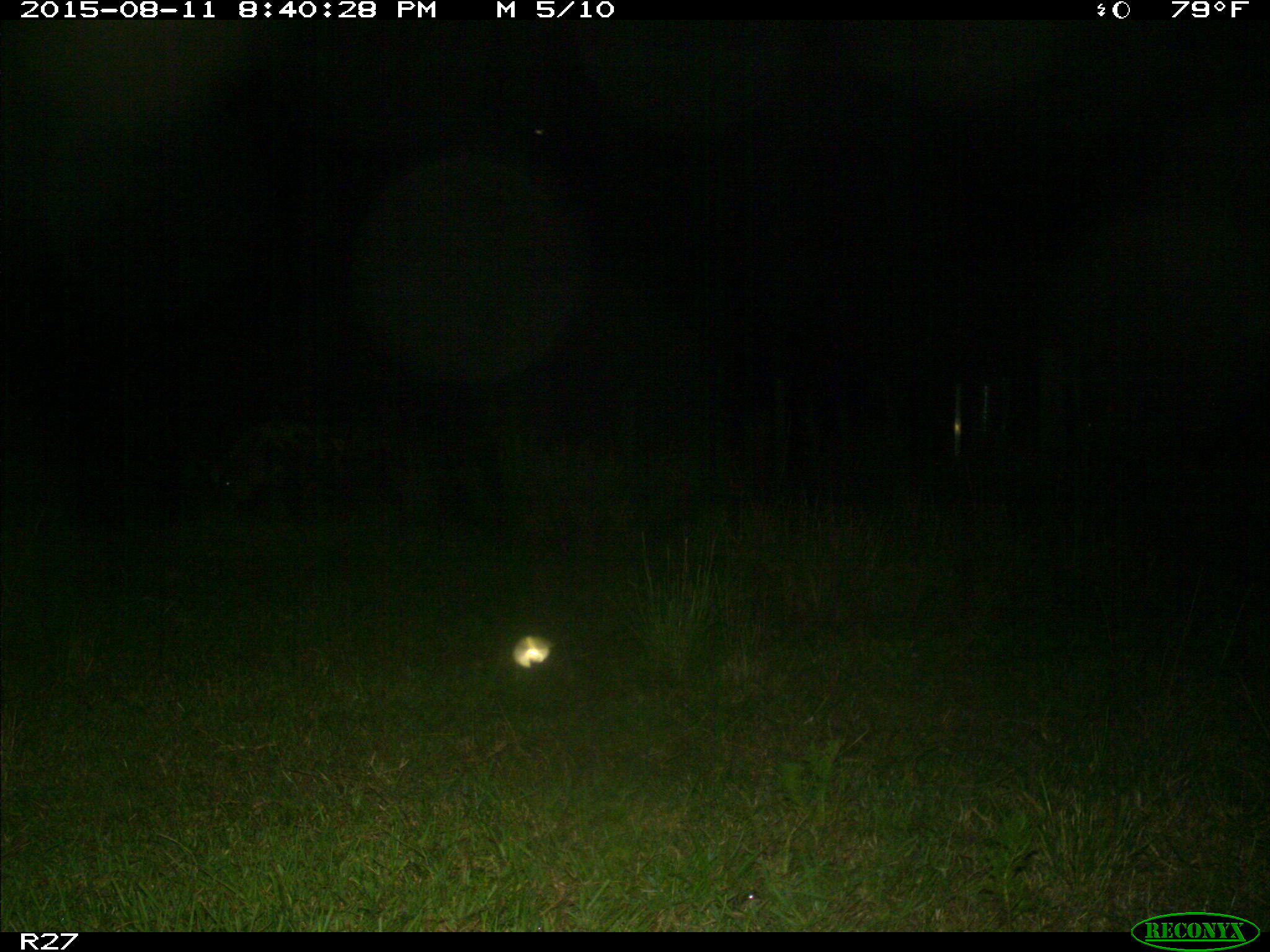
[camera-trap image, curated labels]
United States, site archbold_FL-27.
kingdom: Animalia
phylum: Chordata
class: Mammalia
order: Artiodactyla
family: Suidae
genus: Sus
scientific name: Sus scrofa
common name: wild boar